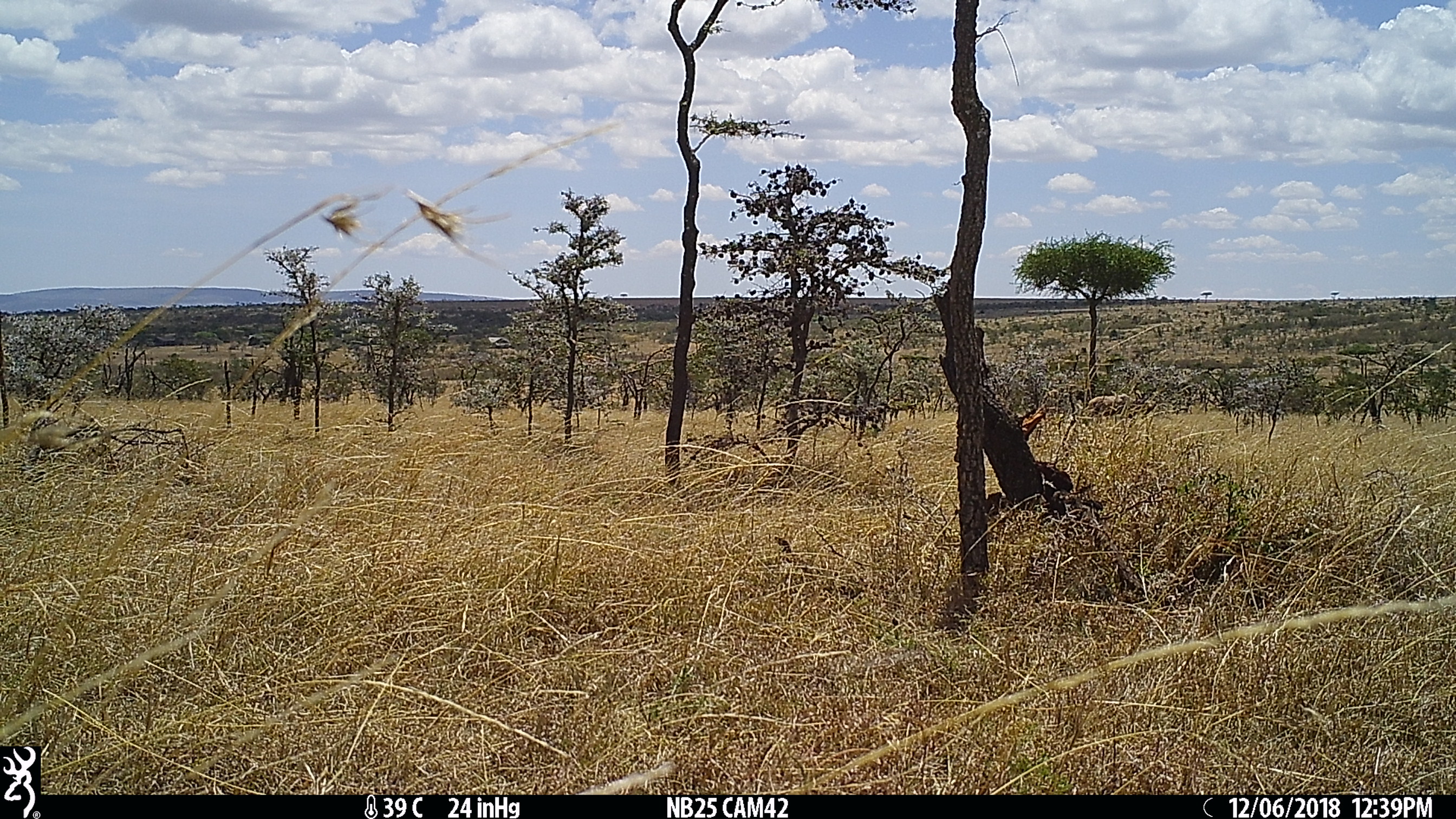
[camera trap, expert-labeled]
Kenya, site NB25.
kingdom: Animalia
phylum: Chordata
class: Mammalia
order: Artiodactyla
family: Bovidae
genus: Damaliscus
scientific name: Damaliscus lunatus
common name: topi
Topi (Damaliscus lunatus).